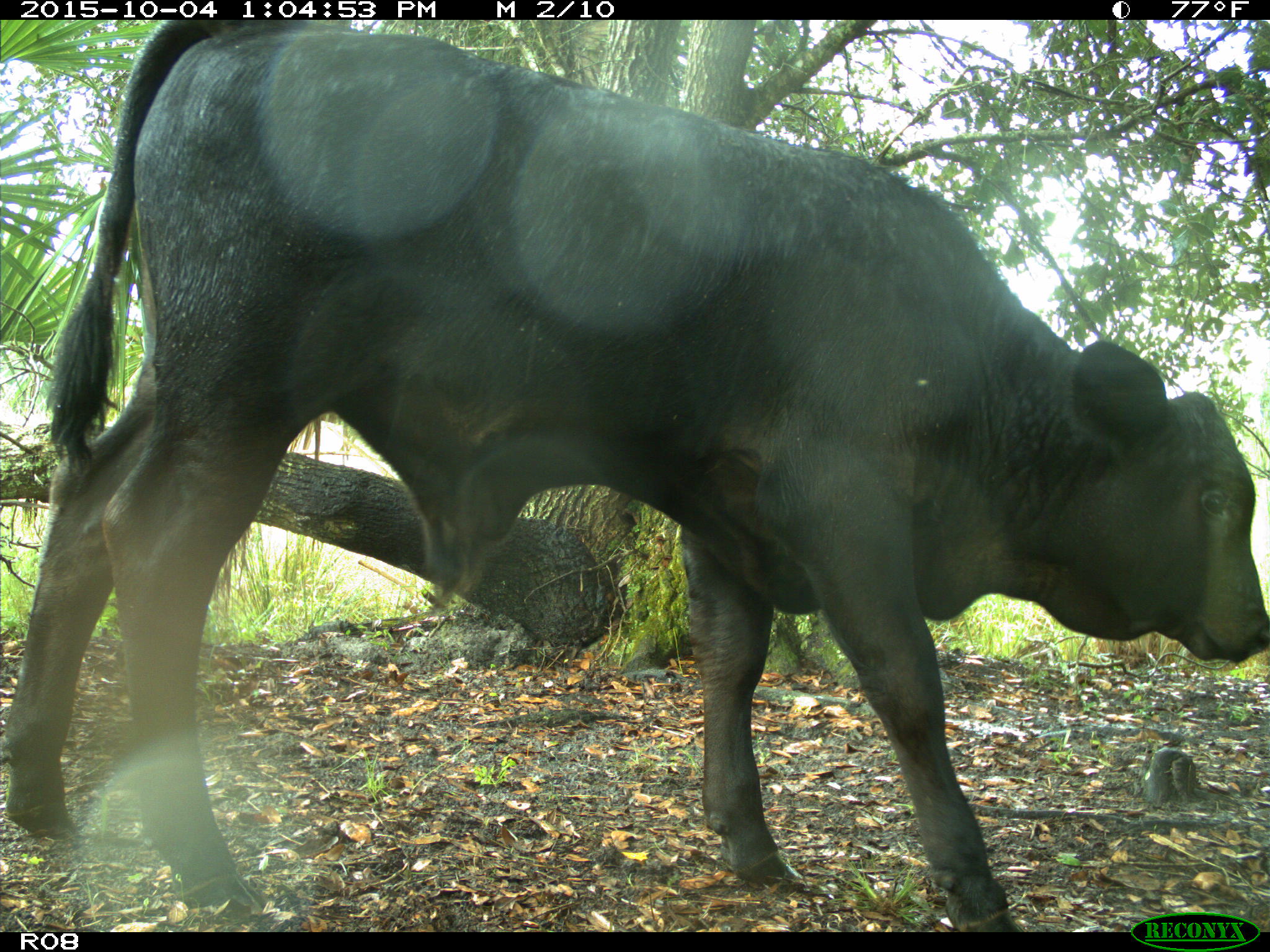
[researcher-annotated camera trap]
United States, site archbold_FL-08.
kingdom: Animalia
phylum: Chordata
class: Mammalia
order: Artiodactyla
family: Bovidae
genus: Bos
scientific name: Bos taurus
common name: domestic cow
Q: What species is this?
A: Bos taurus (domestic cow).